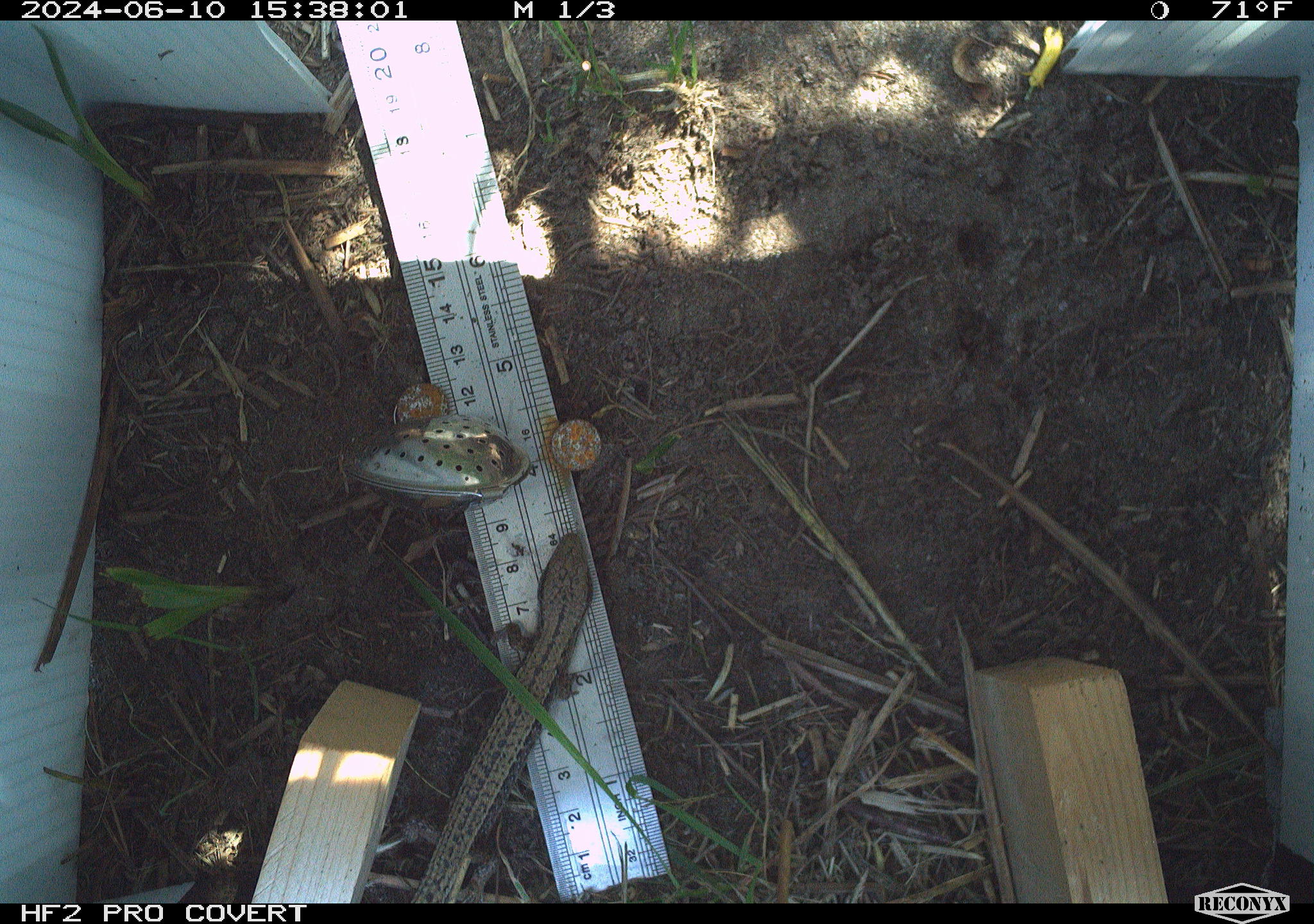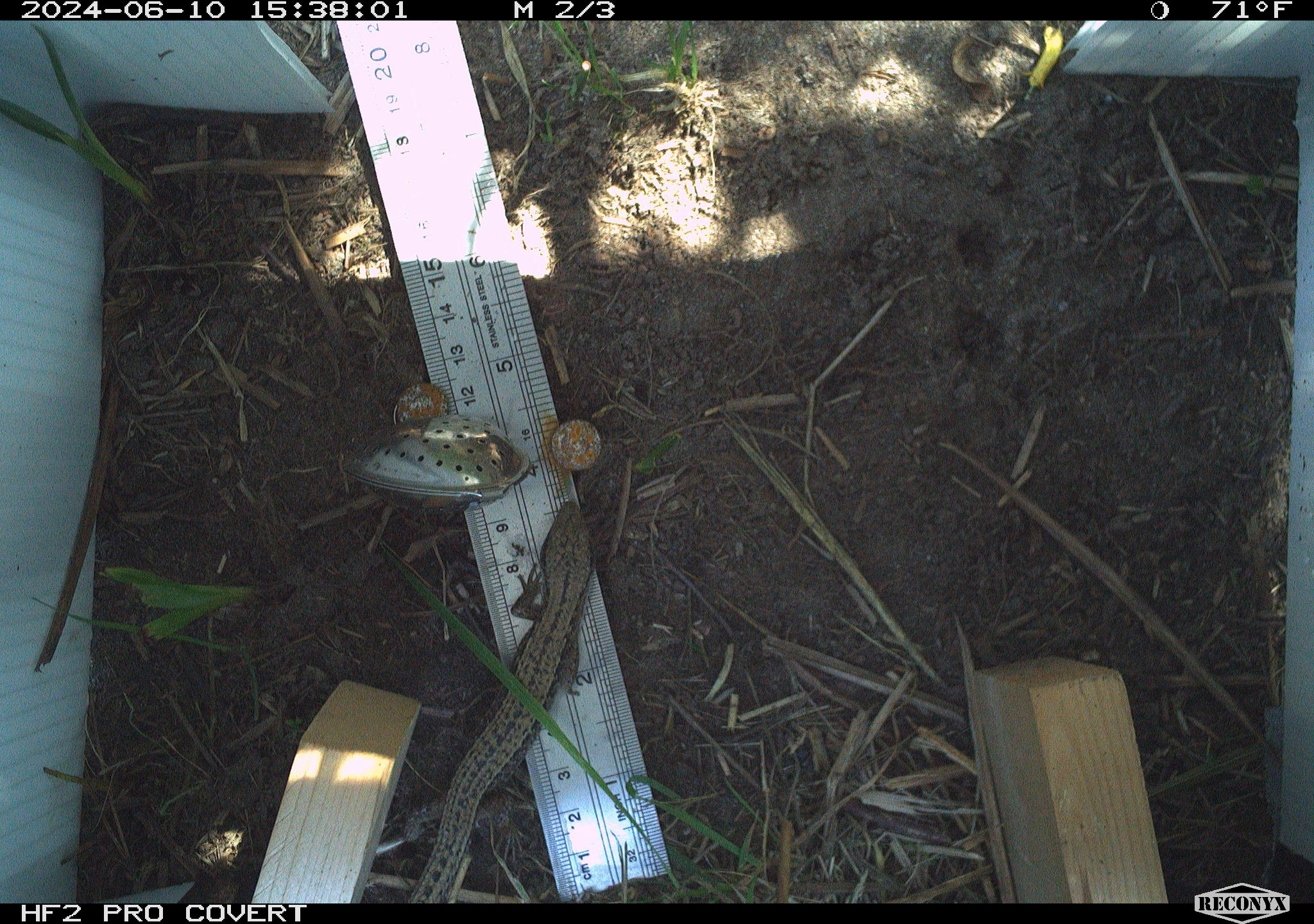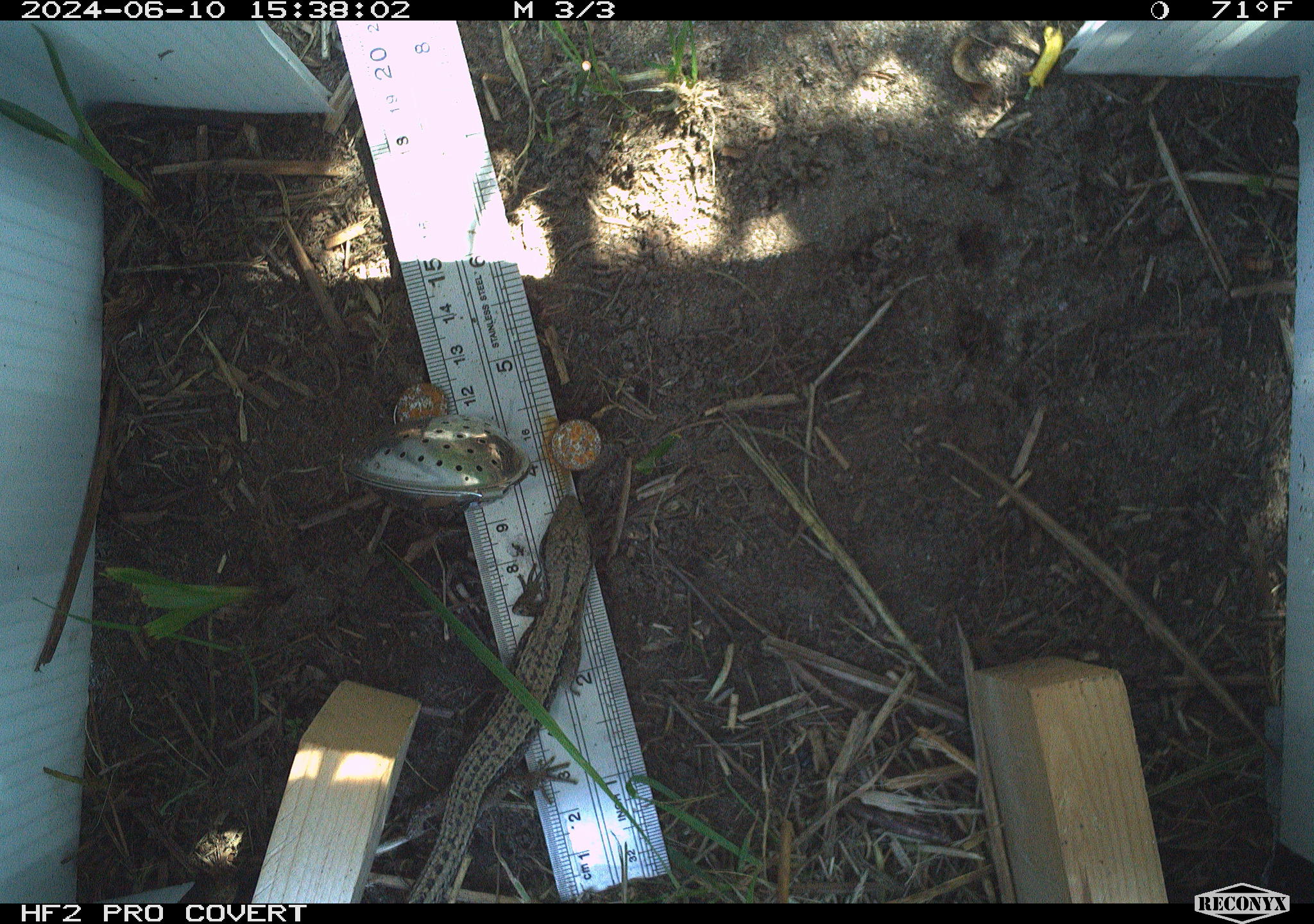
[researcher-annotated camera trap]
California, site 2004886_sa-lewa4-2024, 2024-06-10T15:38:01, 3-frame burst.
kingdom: Animalia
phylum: Chordata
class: Reptilia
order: Squamata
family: Anguidae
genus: Elgaria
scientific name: Elgaria coerulea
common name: northern alligator lizard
Northern alligator lizard (Elgaria coerulea).